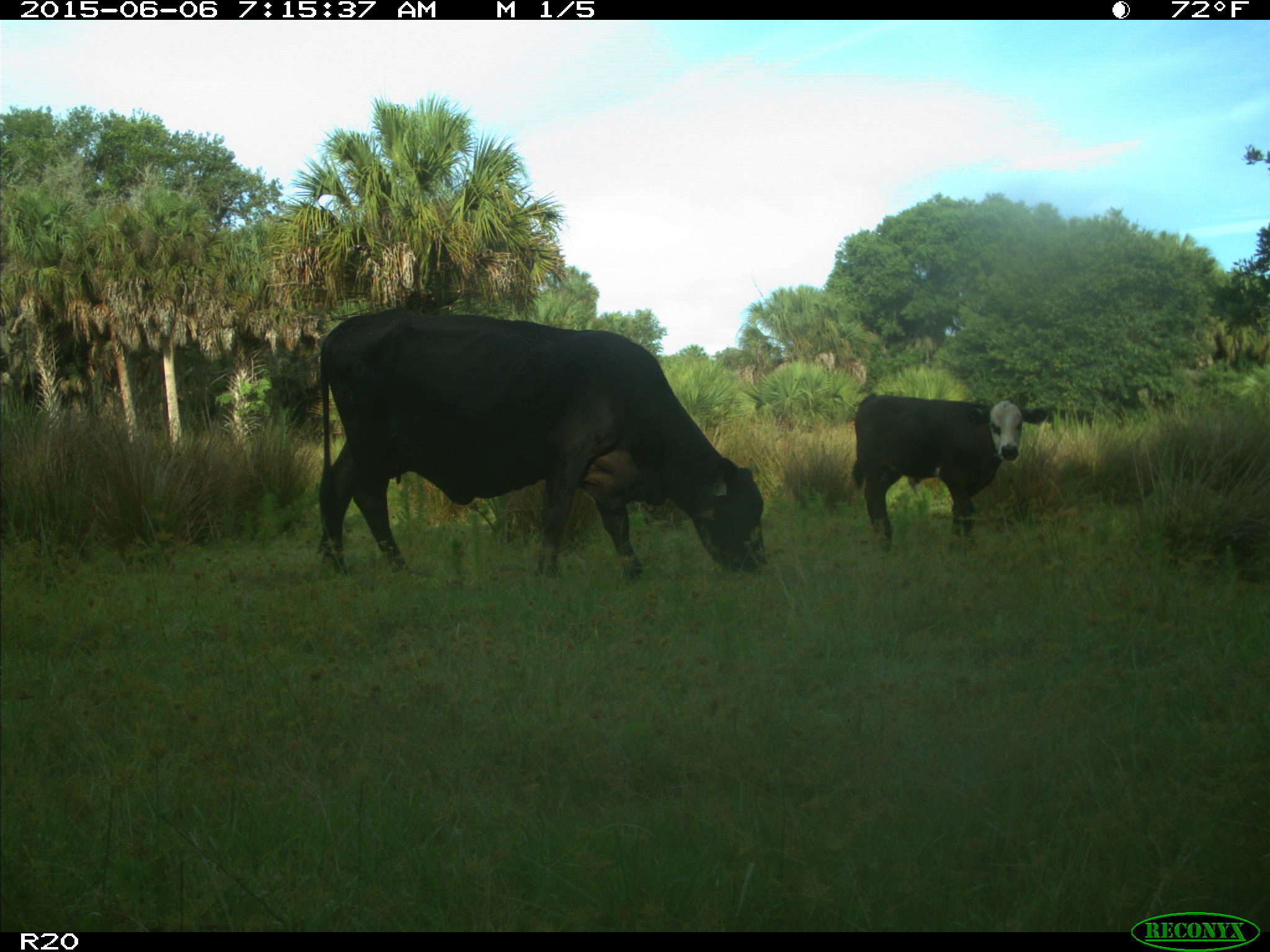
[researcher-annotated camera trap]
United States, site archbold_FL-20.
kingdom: Animalia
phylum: Chordata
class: Mammalia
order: Artiodactyla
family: Bovidae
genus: Bos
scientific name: Bos taurus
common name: domestic cow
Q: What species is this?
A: Bos taurus (domestic cow).